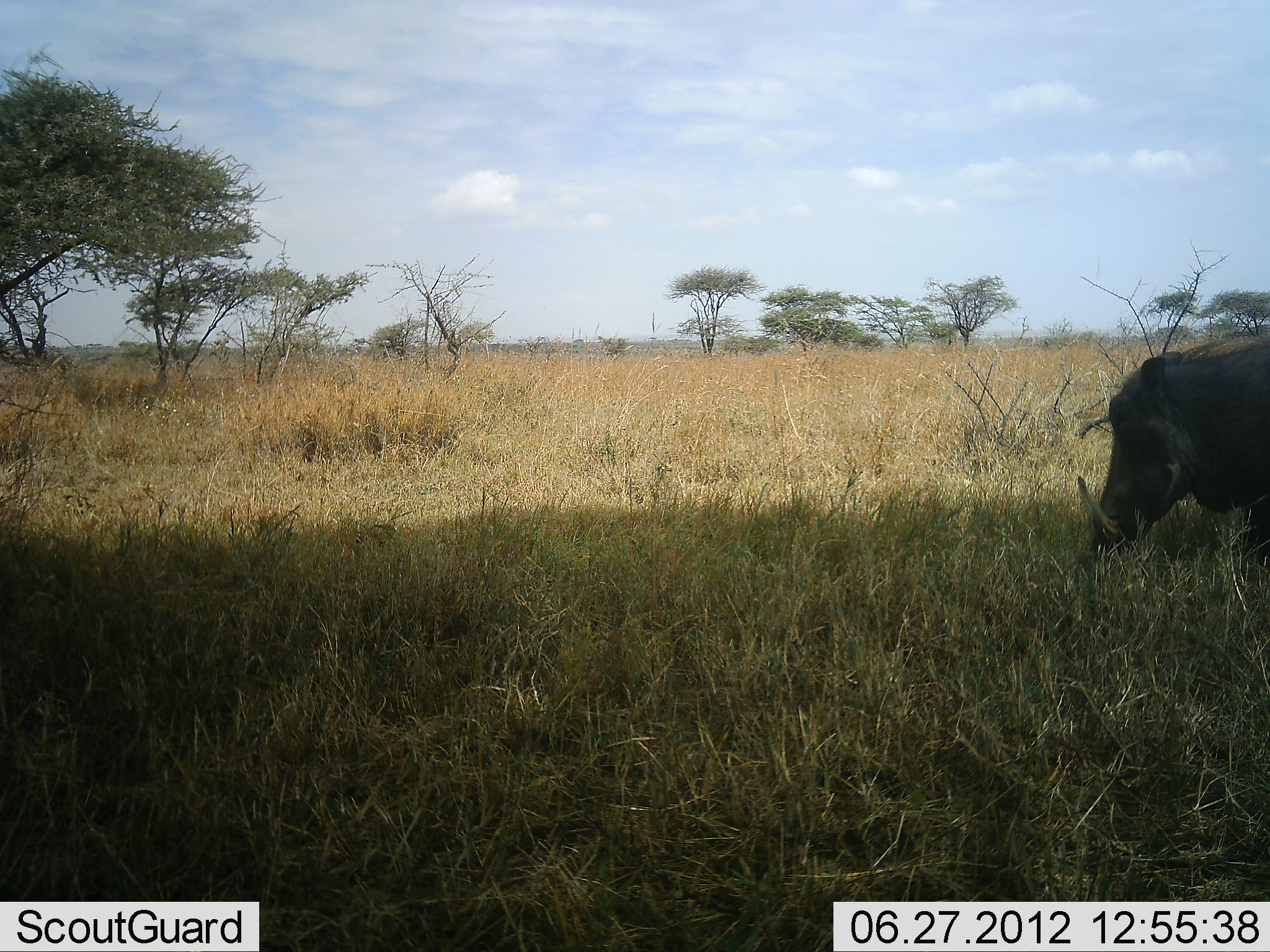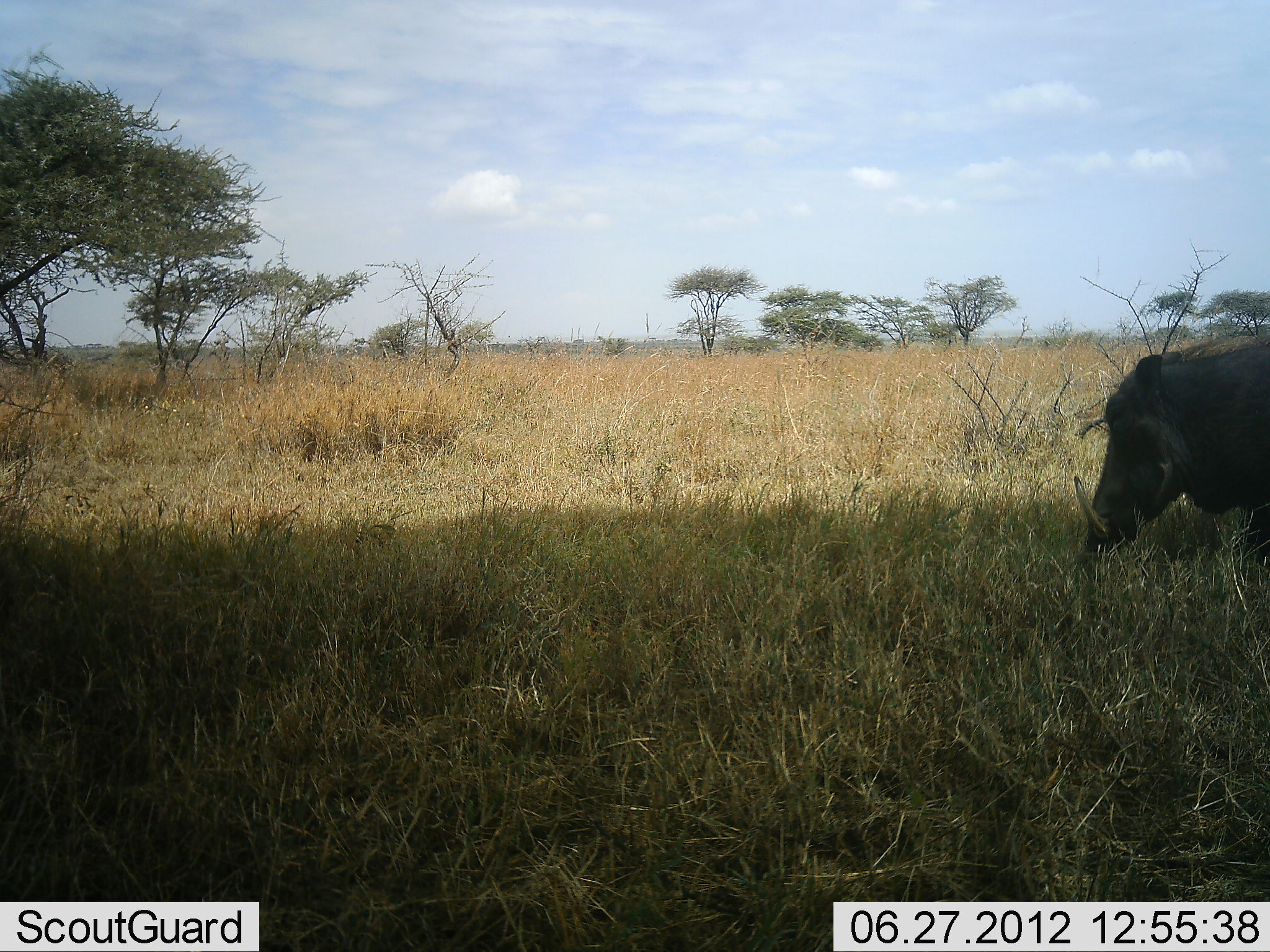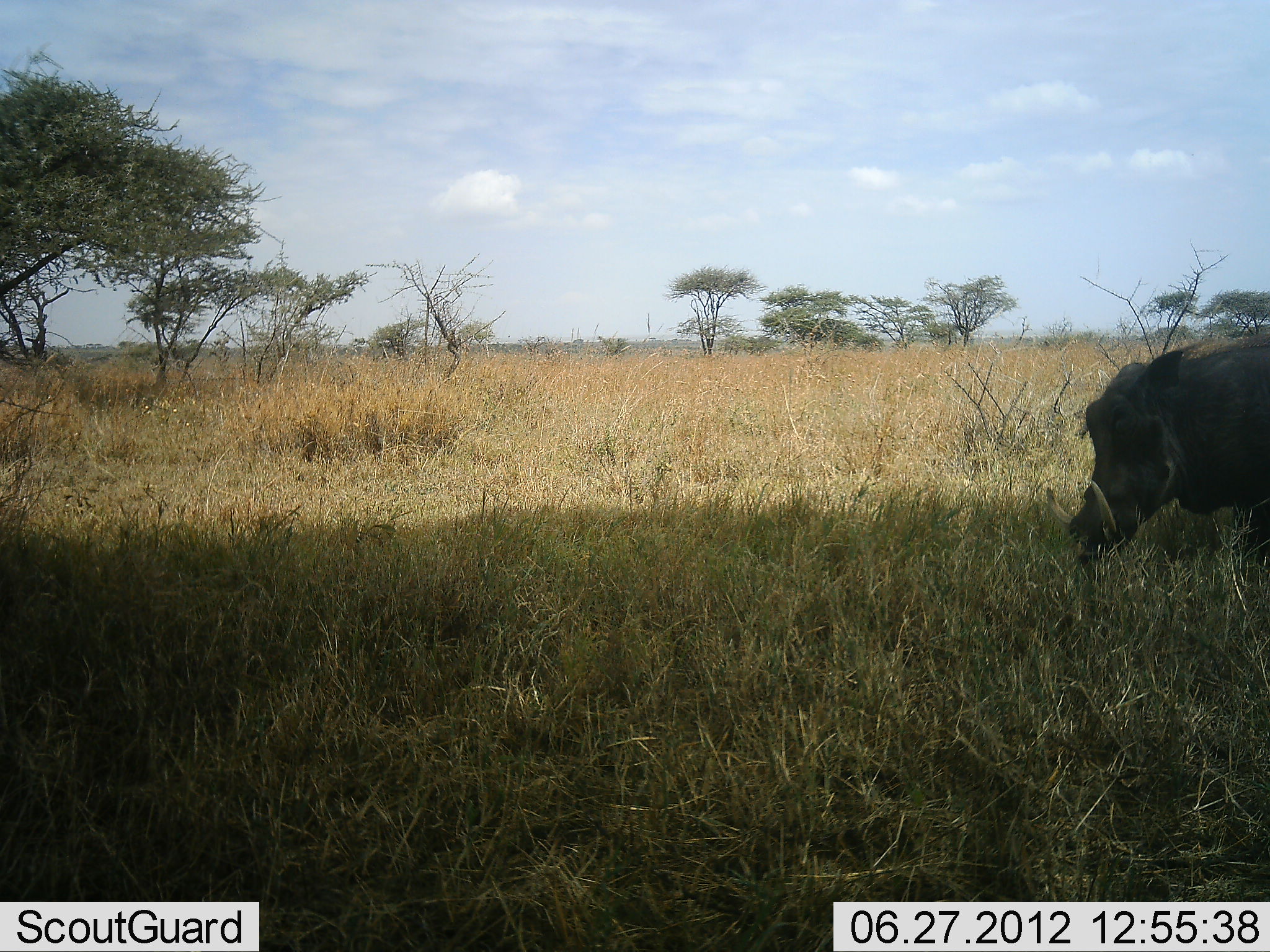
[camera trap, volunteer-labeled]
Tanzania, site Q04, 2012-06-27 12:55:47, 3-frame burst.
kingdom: Animalia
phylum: Chordata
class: Mammalia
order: Artiodactyla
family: Suidae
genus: Phacochoerus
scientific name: Phacochoerus africanus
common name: warthog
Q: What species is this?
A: Warthog (Phacochoerus africanus).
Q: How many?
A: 1.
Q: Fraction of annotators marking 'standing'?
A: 40%.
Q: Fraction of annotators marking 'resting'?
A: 0%.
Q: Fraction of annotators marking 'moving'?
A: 10%.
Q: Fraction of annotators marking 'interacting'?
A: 0%.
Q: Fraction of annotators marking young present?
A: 0%.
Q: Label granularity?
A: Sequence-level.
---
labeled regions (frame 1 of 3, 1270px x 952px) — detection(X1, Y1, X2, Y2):
animal: detection(1078, 332, 1270, 568)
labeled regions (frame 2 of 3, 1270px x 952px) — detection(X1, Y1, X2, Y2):
animal: detection(1076, 332, 1270, 576)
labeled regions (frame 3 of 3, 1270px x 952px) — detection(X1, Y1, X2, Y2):
animal: detection(1049, 333, 1270, 573)